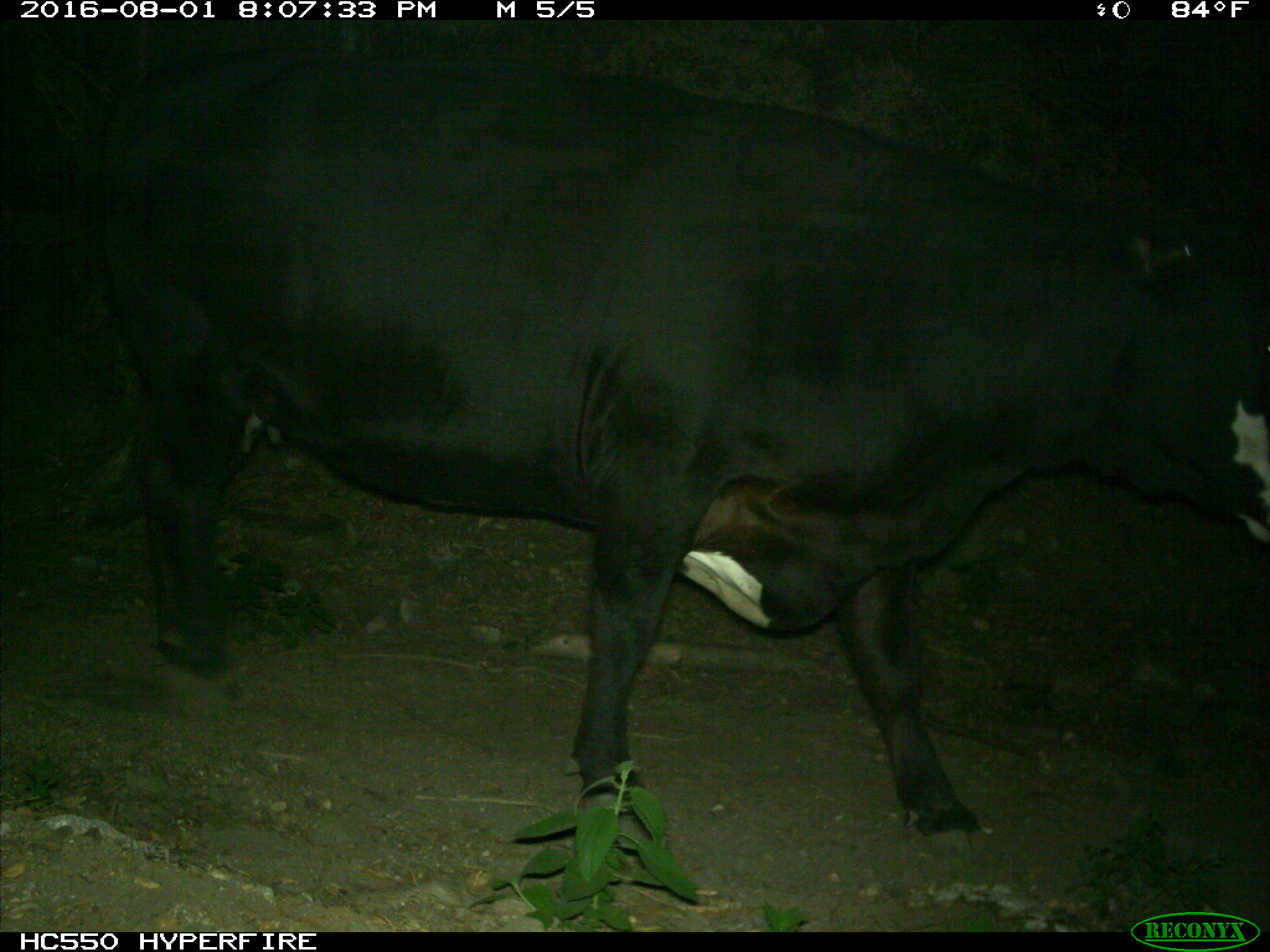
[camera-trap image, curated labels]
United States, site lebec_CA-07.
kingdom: Animalia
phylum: Chordata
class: Mammalia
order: Artiodactyla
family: Bovidae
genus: Bos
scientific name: Bos taurus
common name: domestic cow